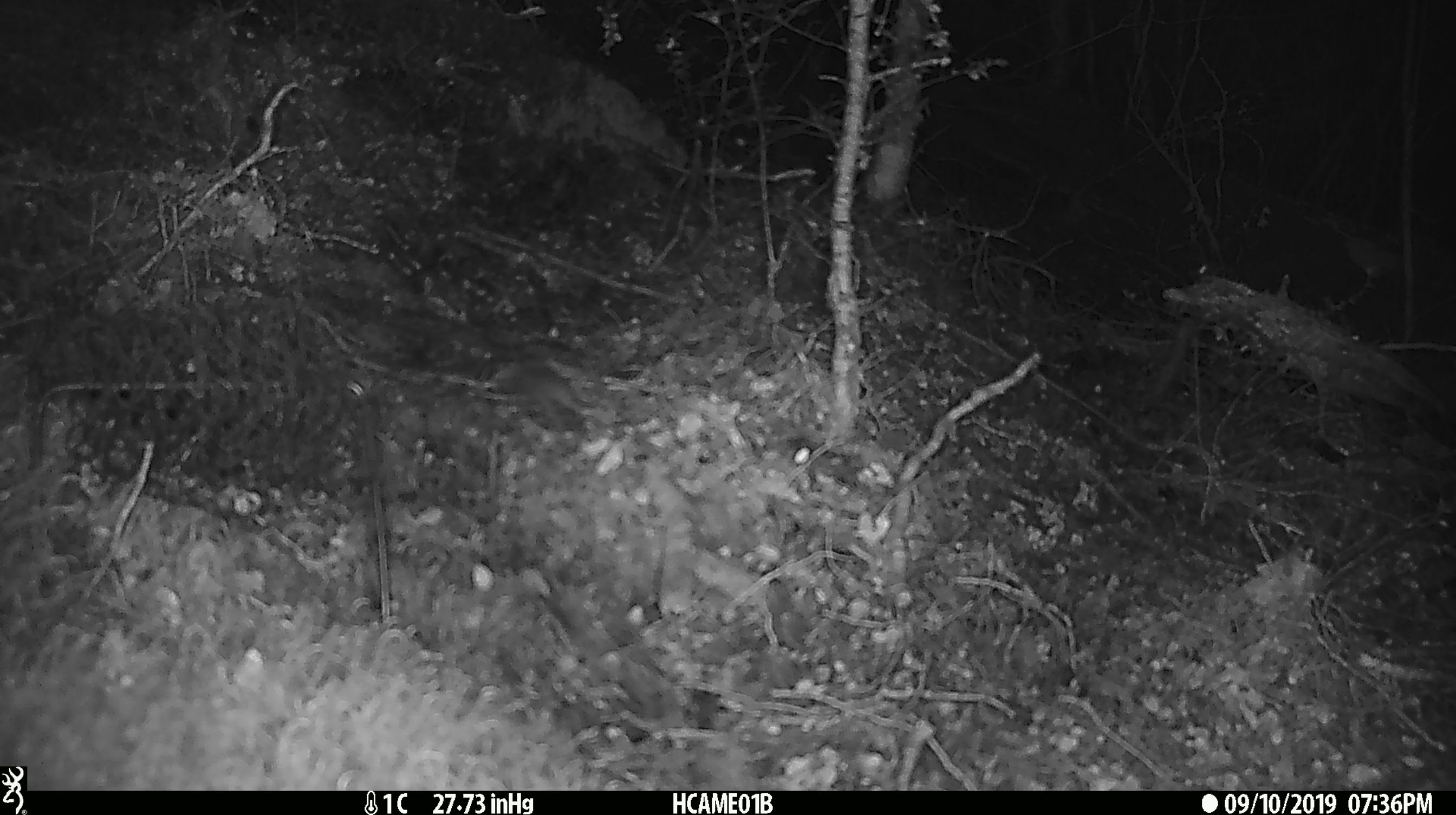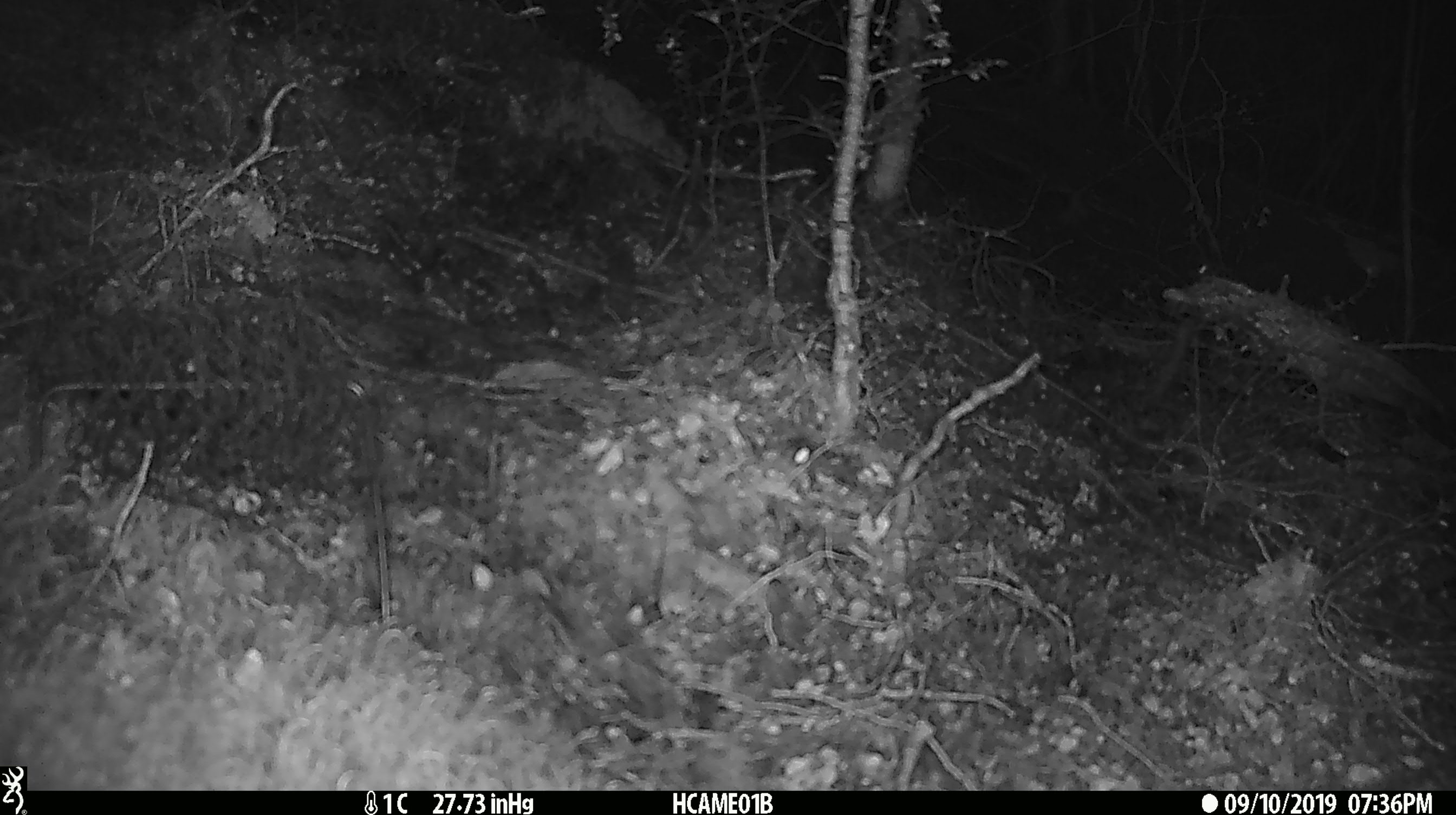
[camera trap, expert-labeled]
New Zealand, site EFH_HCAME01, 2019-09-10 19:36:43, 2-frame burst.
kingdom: Animalia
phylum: Chordata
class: Mammalia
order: Rodentia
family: Muridae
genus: Mus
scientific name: Mus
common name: mouse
Mouse (Mus).